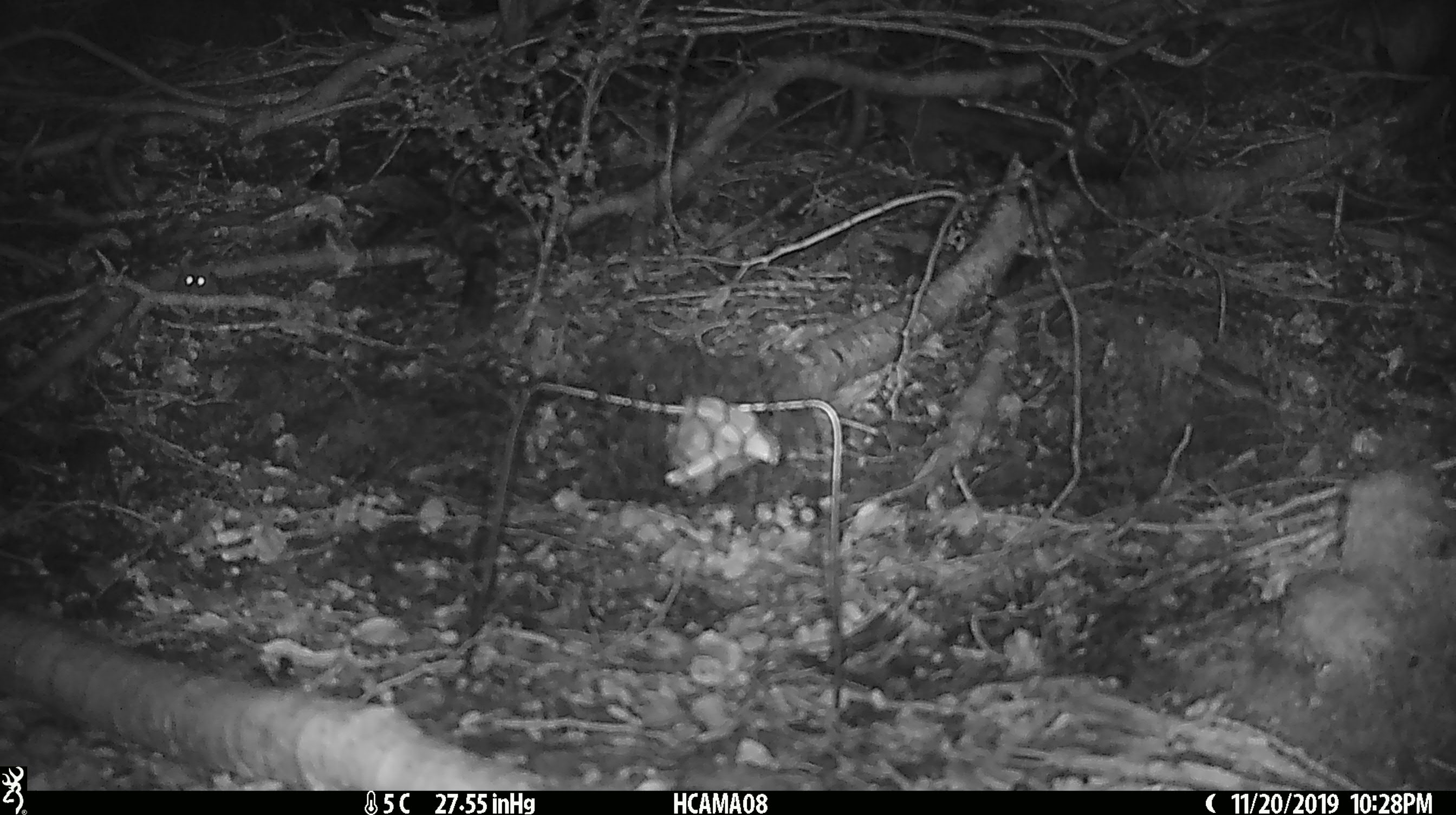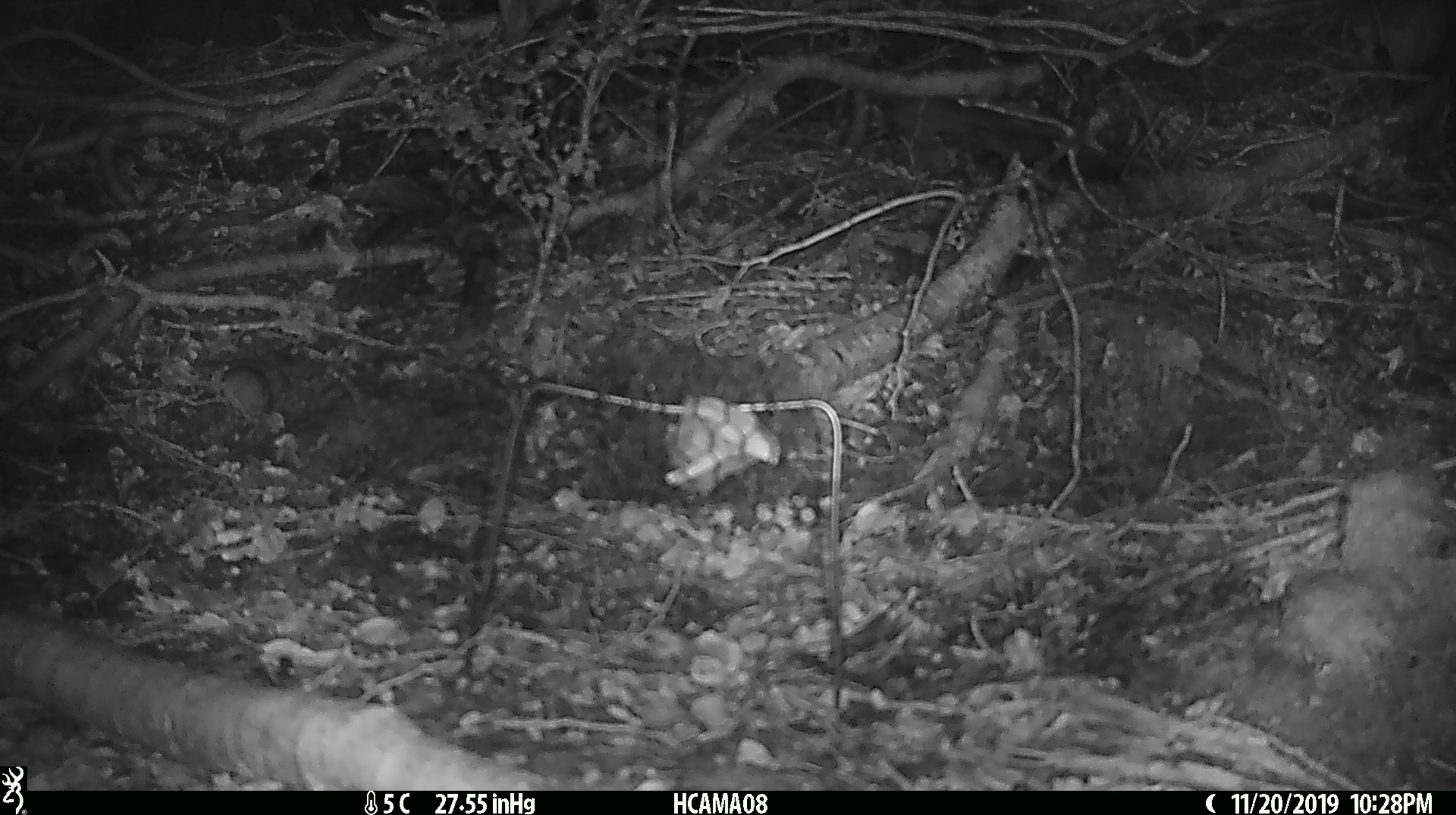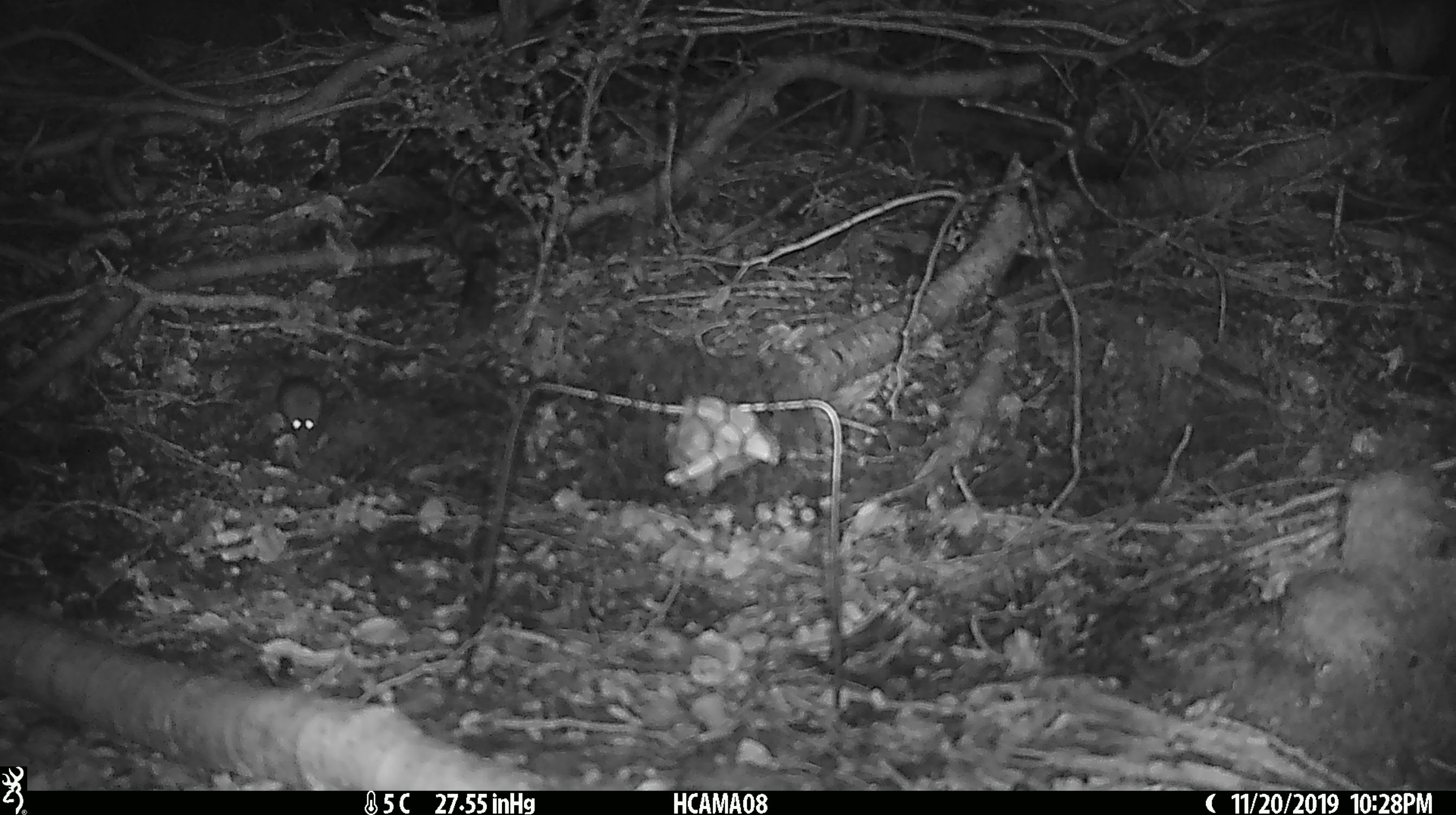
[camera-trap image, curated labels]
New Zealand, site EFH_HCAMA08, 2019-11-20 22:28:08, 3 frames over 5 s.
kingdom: Animalia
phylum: Chordata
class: Mammalia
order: Rodentia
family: Muridae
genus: Mus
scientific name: Mus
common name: mouse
Mouse (Mus).